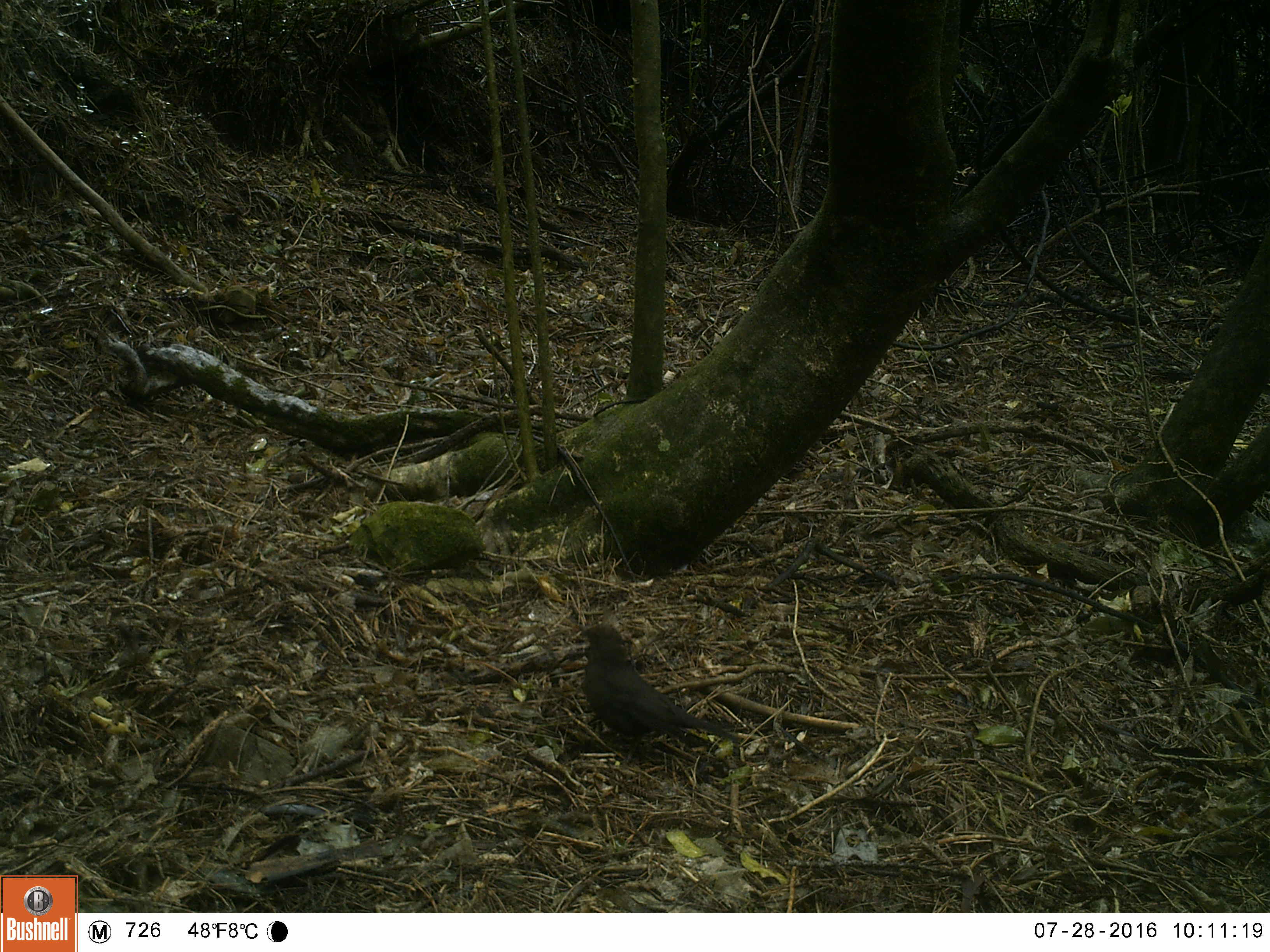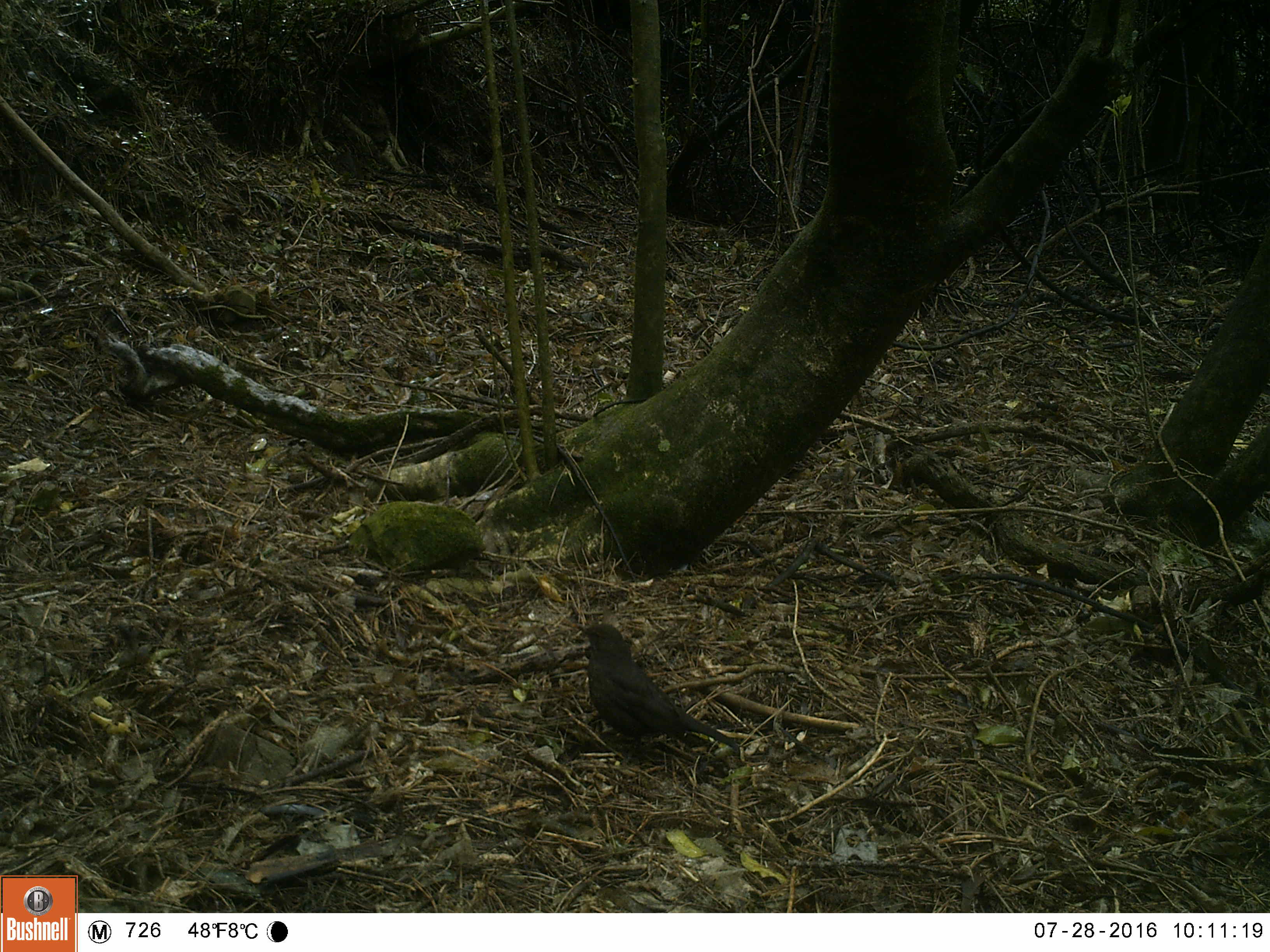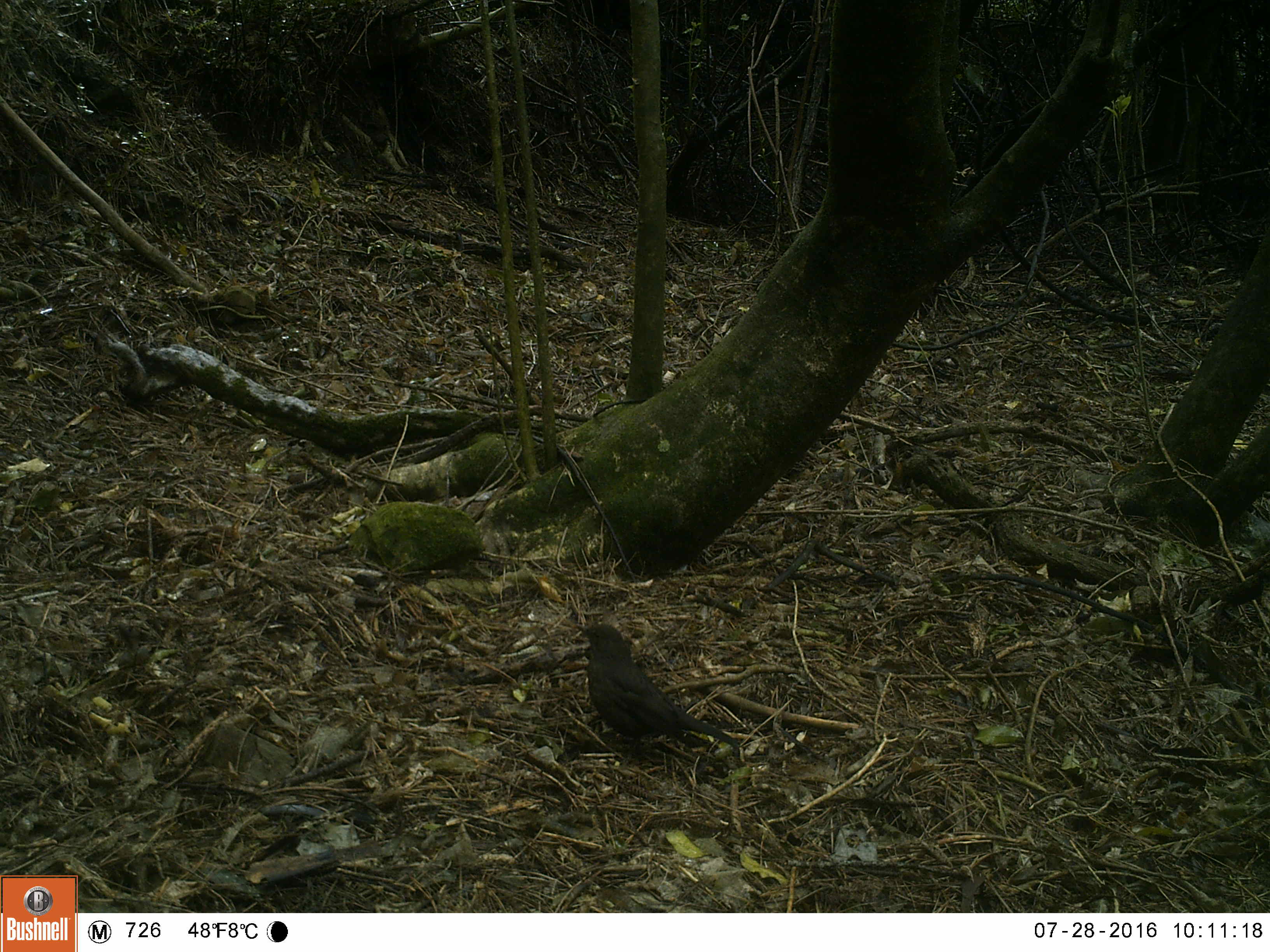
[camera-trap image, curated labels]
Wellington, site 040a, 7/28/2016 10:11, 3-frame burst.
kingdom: Animalia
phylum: Chordata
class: Aves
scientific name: Aves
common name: bird